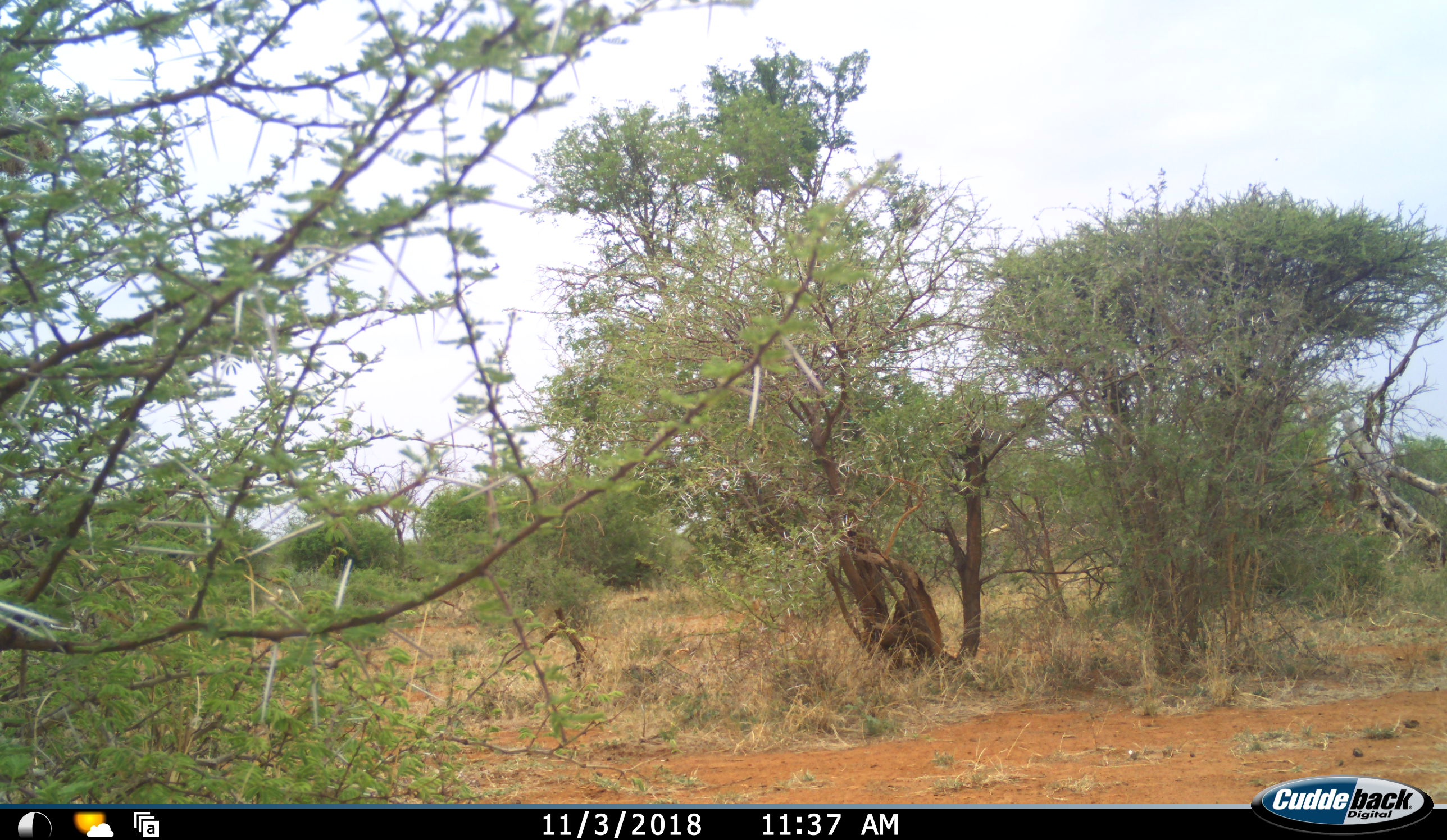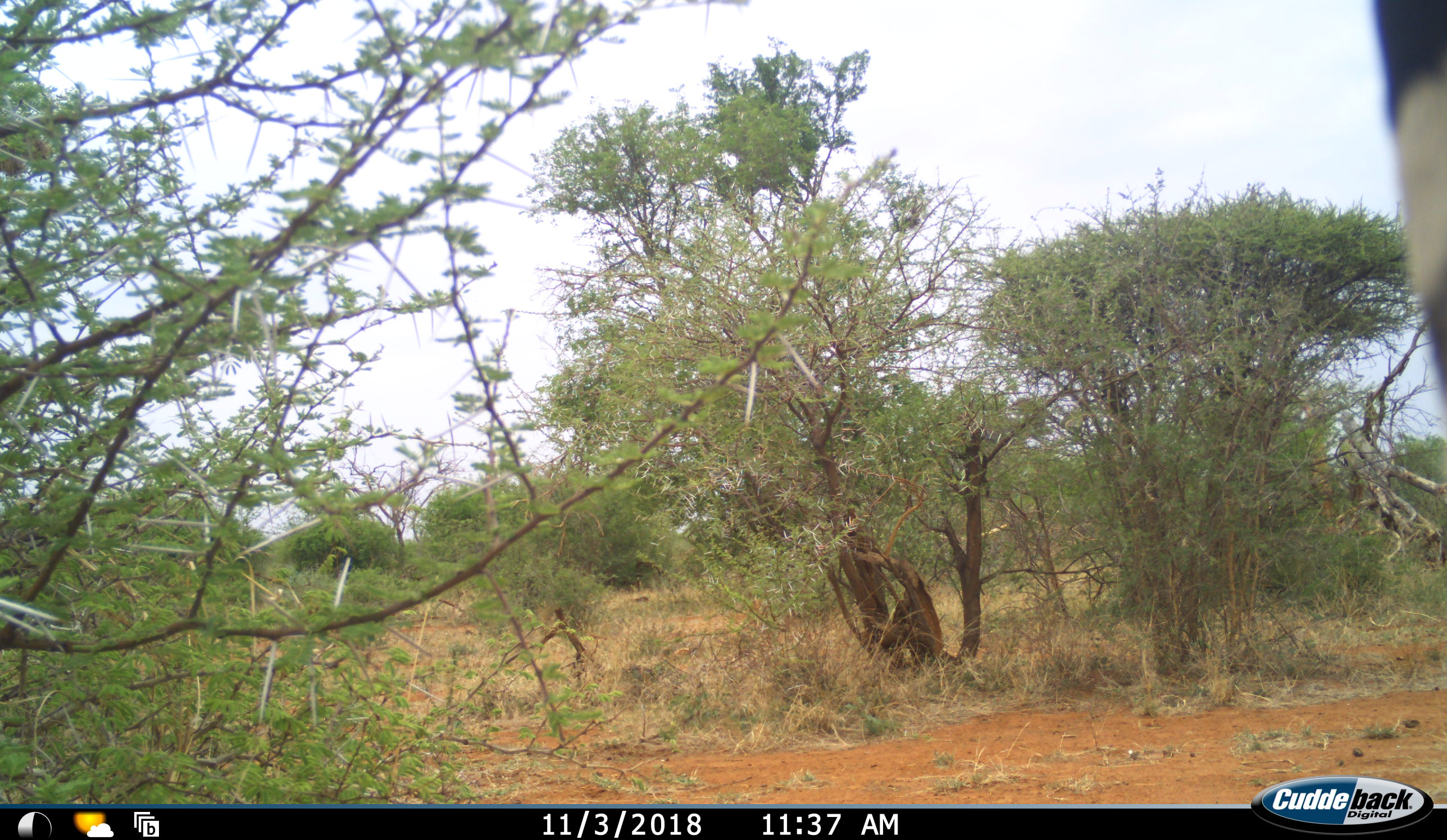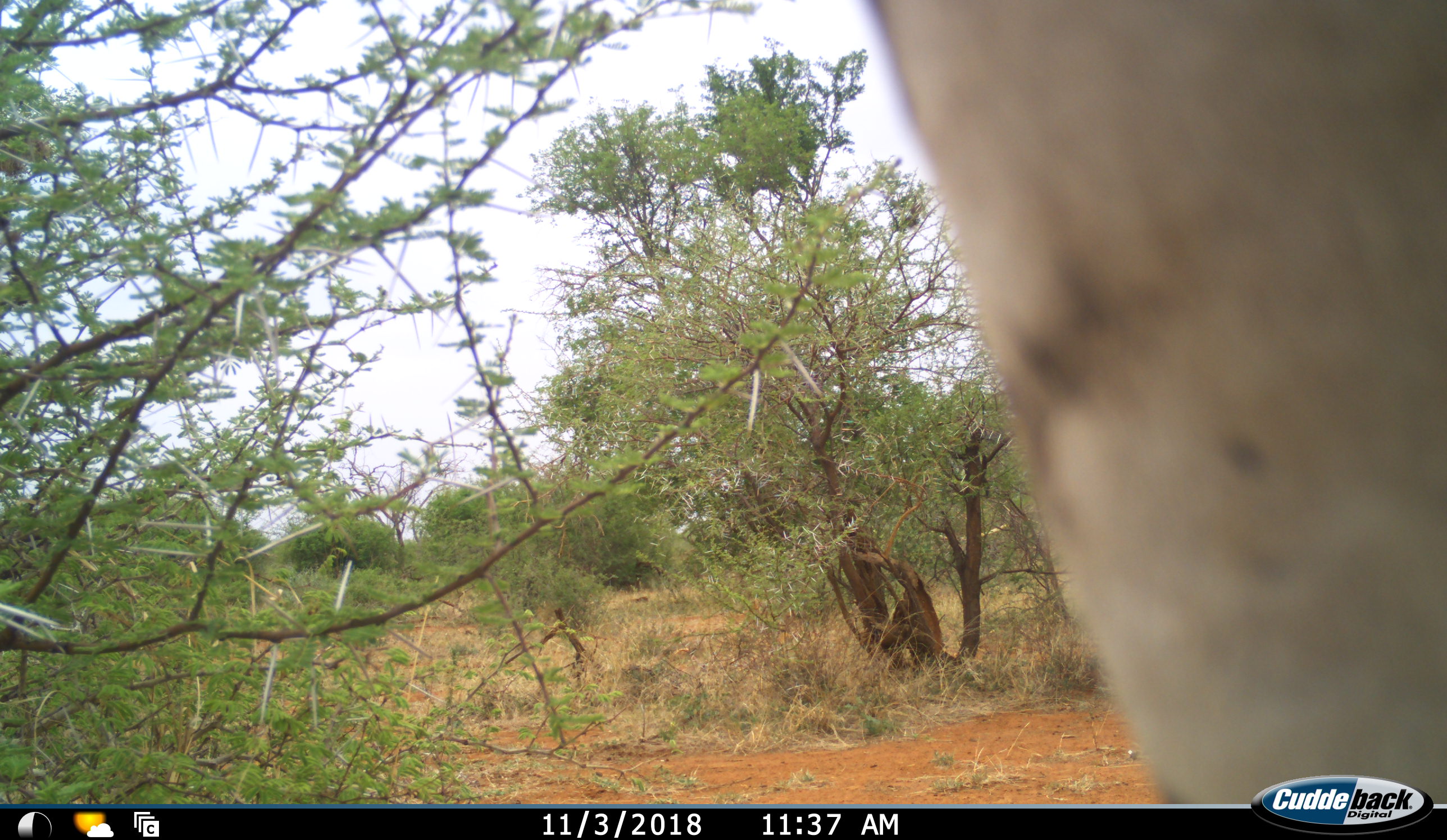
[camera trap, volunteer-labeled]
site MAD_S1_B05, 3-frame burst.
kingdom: Animalia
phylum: Chordata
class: Mammalia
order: Perissodactyla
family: Equidae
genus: Equus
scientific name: Equus quagga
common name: plains zebra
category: zebraplains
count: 1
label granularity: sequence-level